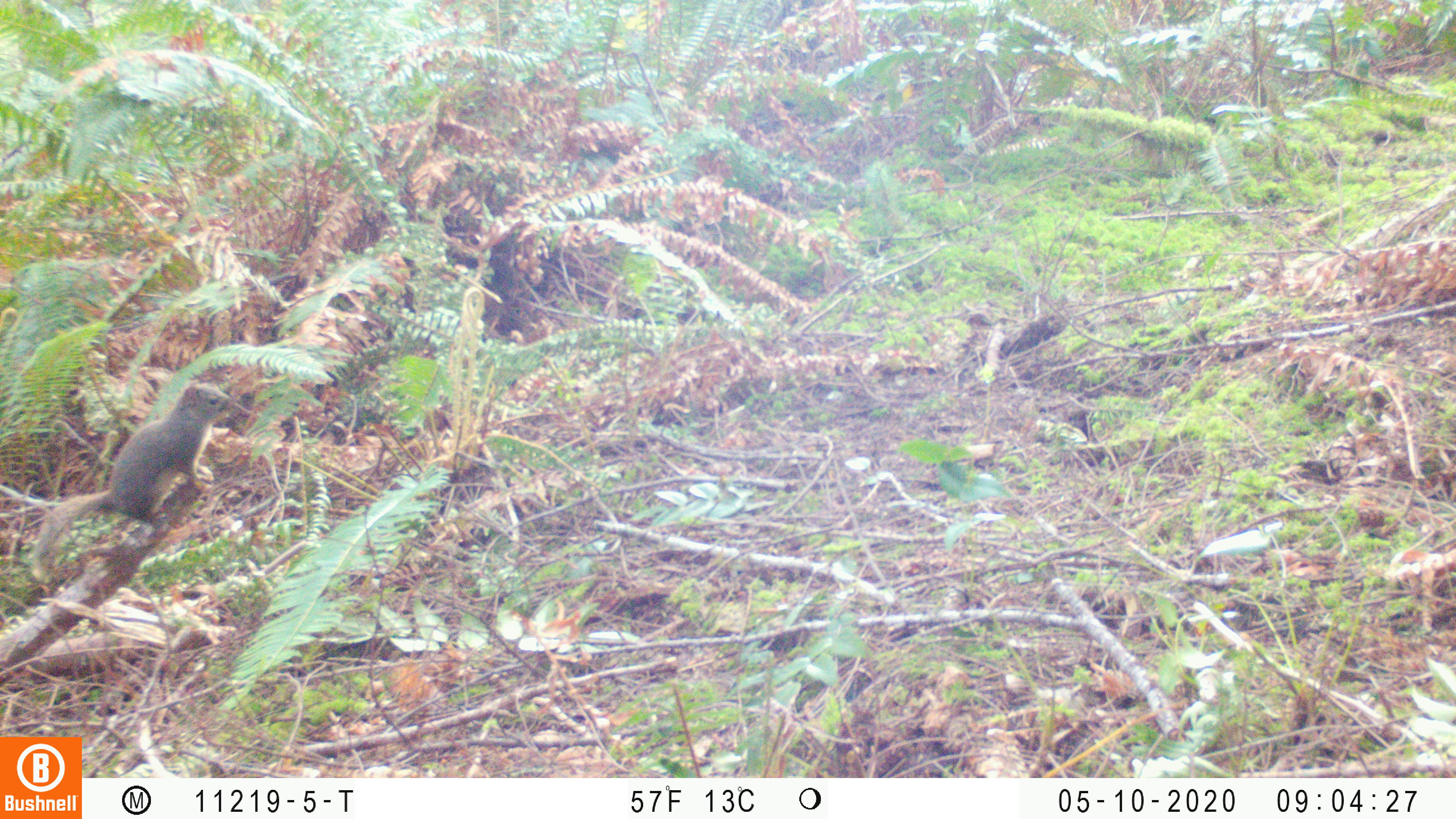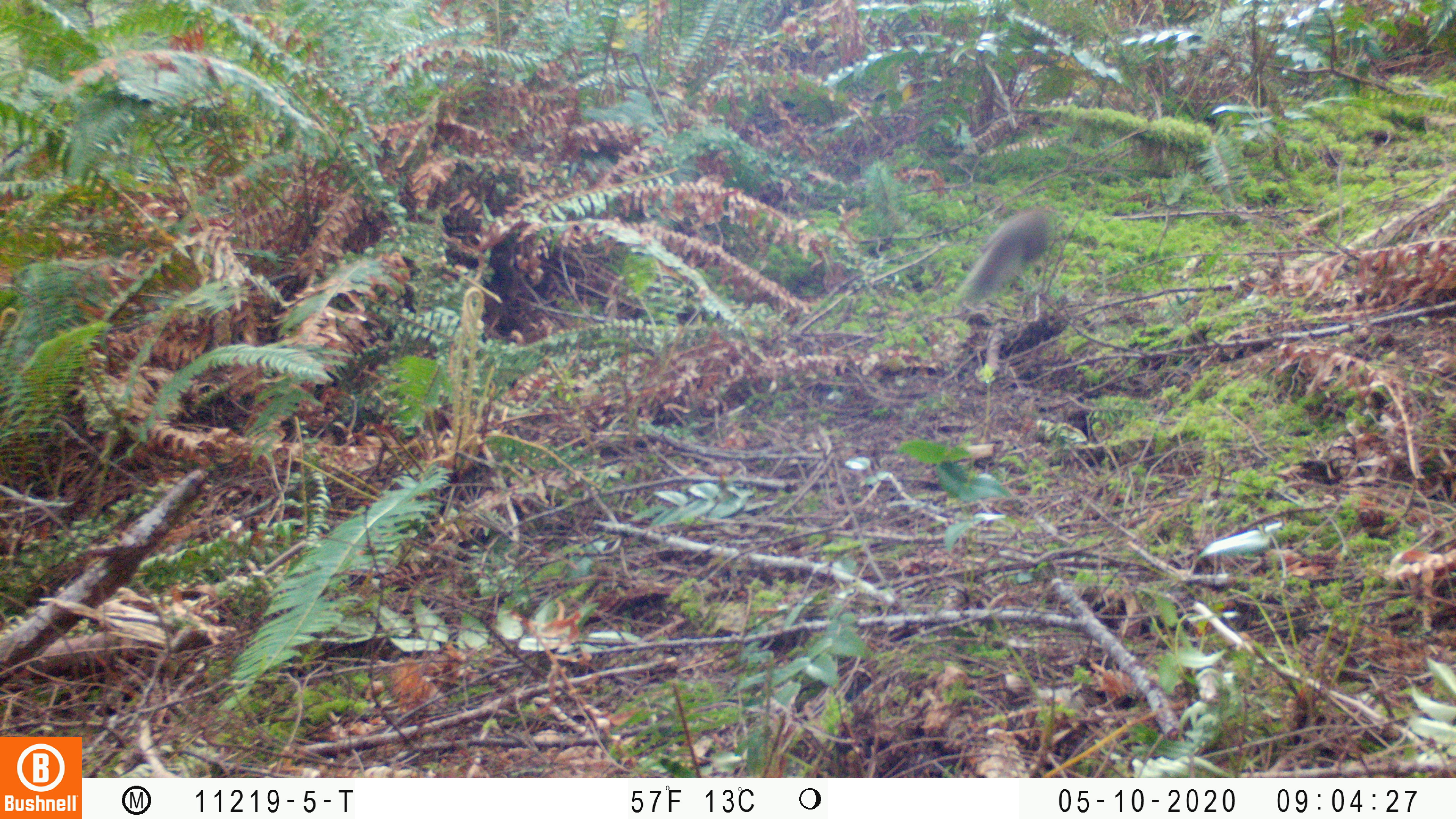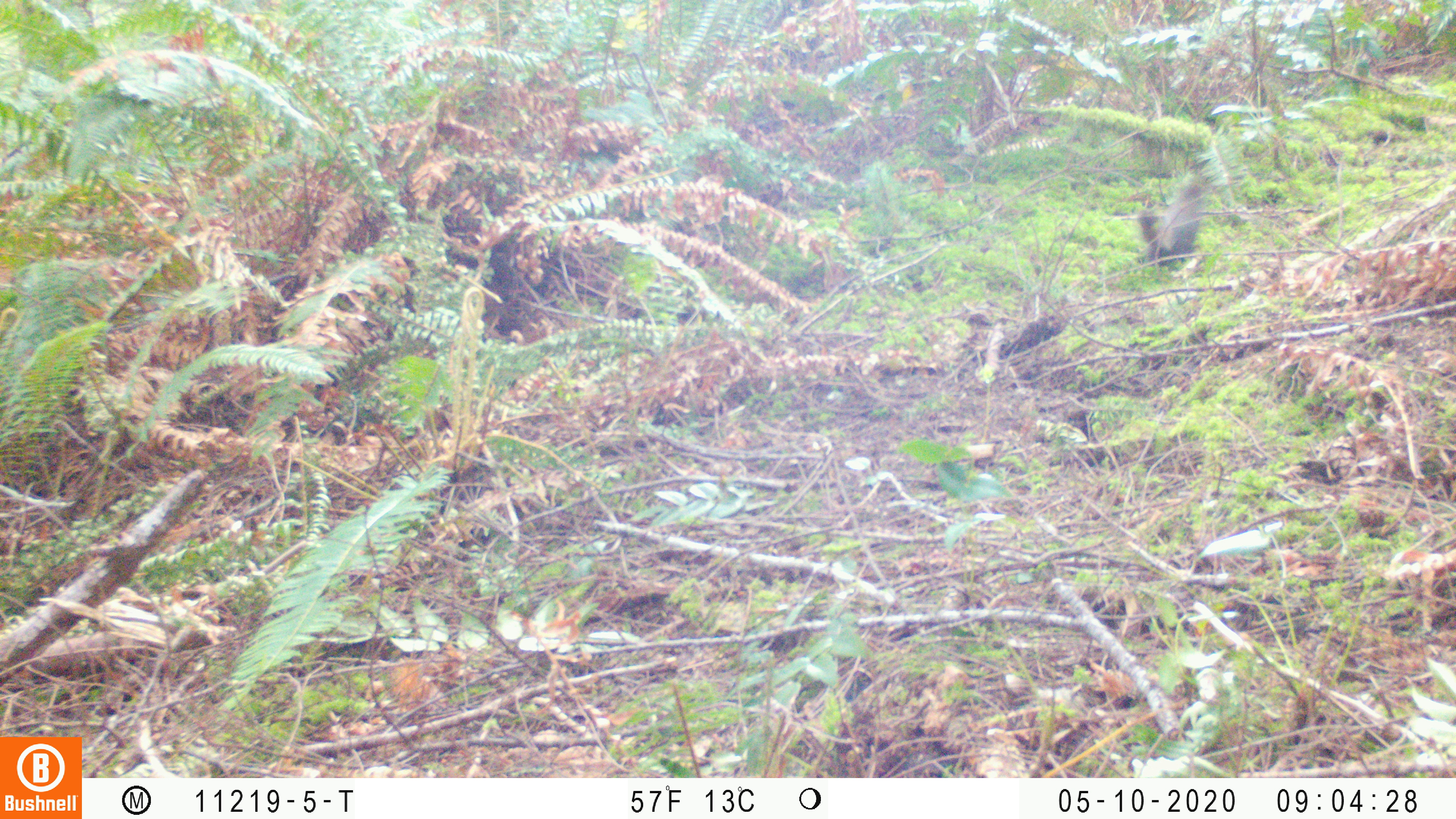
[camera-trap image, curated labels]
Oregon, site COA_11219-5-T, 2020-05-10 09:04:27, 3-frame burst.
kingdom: Animalia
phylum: Chordata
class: Mammalia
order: Rodentia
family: Sciuridae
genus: Tamiasciurus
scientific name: Tamiasciurus douglasii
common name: douglas squirrel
Douglas squirrel (Tamiasciurus douglasii).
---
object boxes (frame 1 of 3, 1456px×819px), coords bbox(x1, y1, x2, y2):
douglas squirrel: bbox(26, 377, 234, 579)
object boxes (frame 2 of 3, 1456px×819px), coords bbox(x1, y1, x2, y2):
douglas squirrel: bbox(958, 201, 1056, 309)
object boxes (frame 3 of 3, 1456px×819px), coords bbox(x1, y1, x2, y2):
douglas squirrel: bbox(1142, 165, 1207, 268)